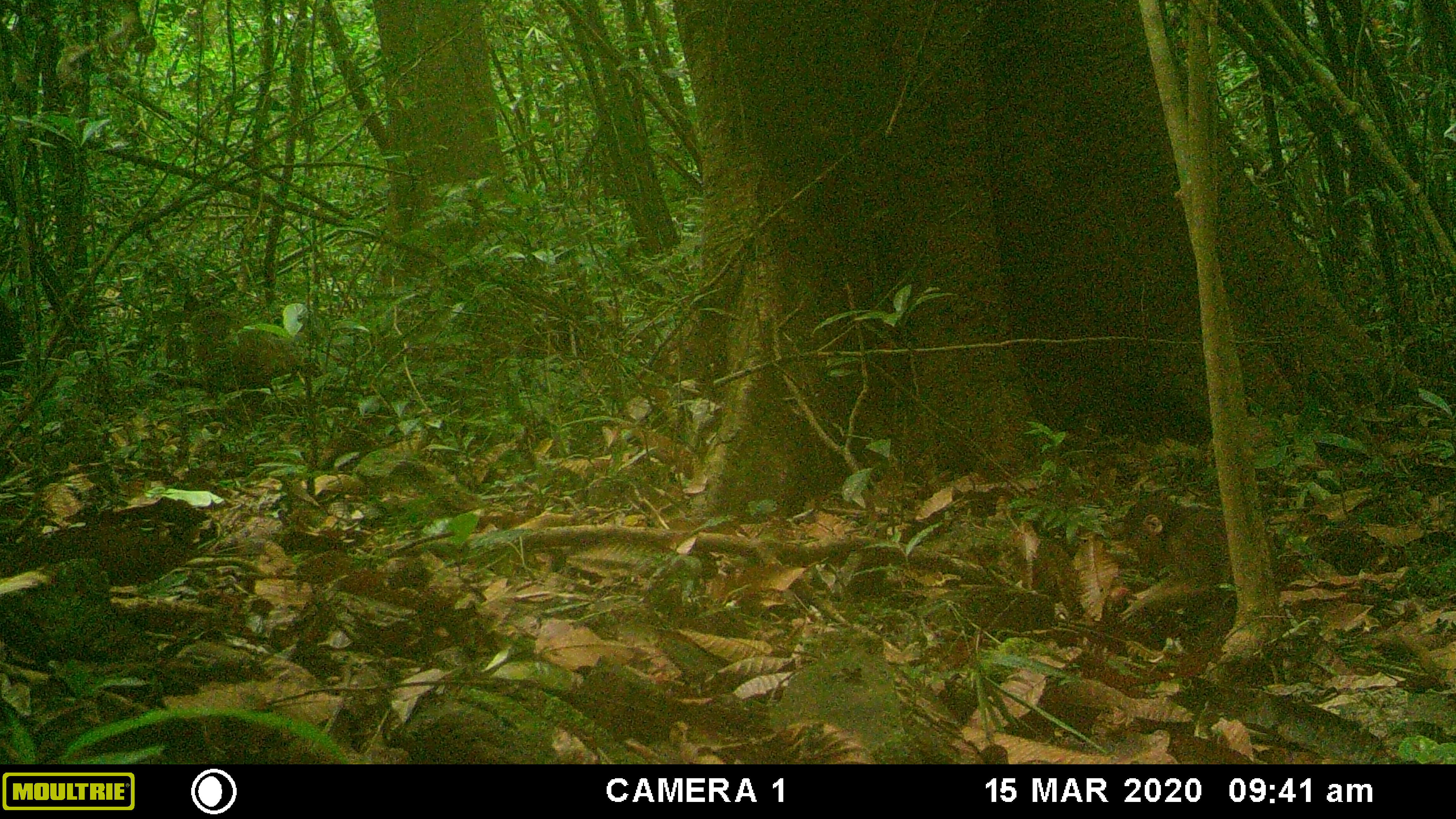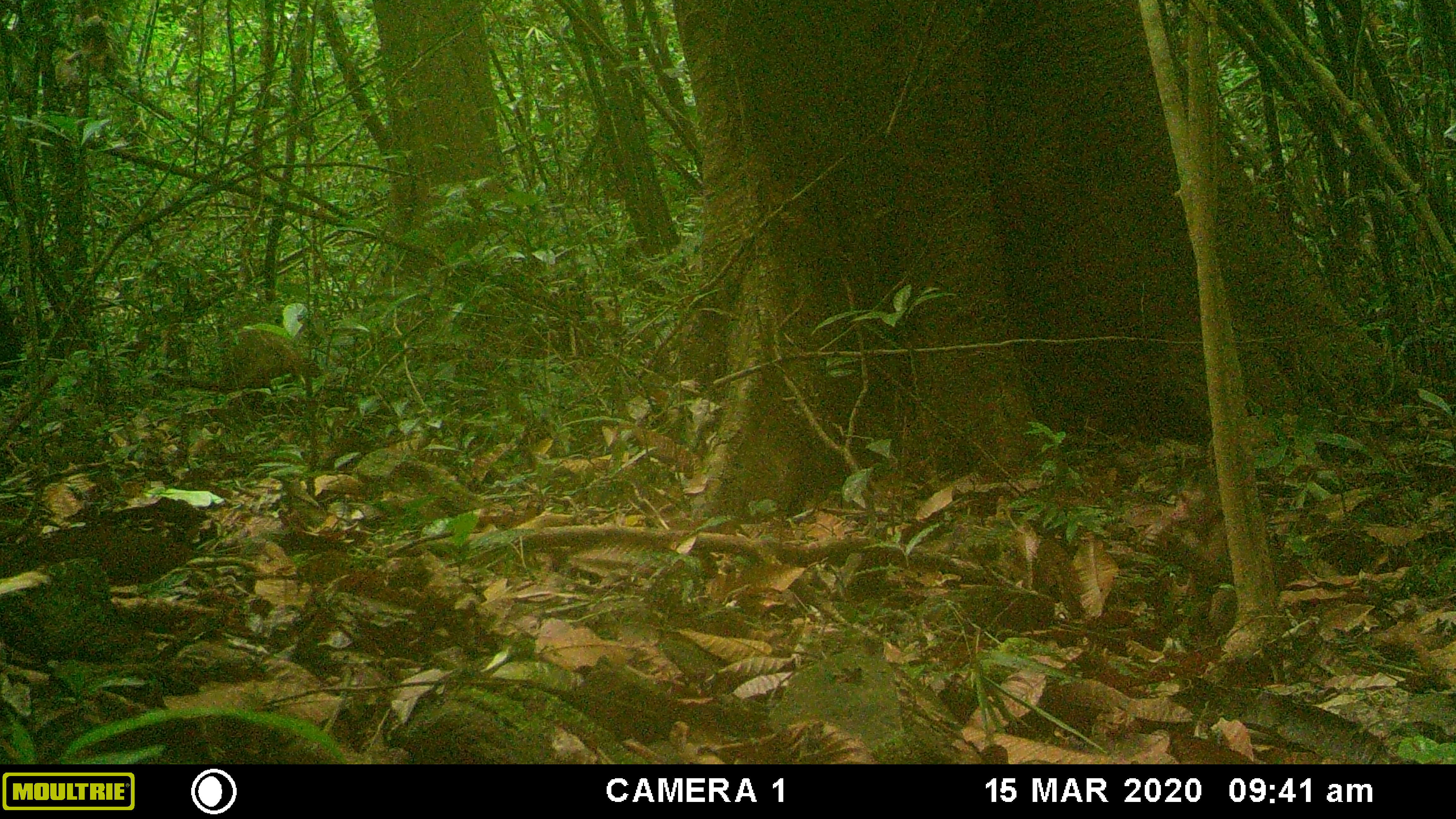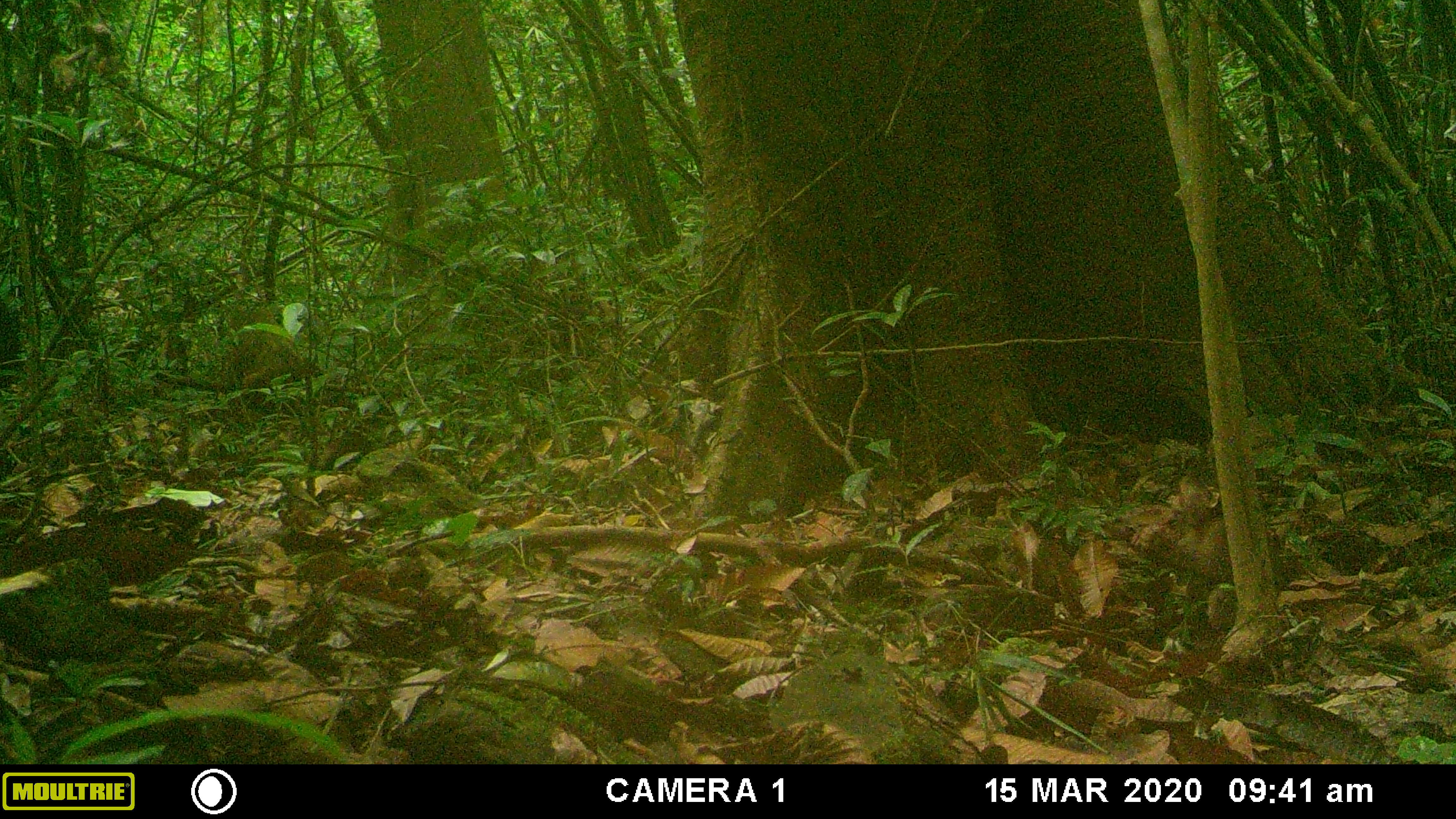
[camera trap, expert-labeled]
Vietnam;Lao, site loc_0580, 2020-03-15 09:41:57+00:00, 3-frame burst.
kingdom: Animalia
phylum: Chordata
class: Mammalia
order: Primates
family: Cercopithecidae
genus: Macaca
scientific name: Macaca arctoides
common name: stump-tailed macaque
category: stump tailed macaque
Stump tailed macaque (stump-tailed macaque) (Macaca arctoides). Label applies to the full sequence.